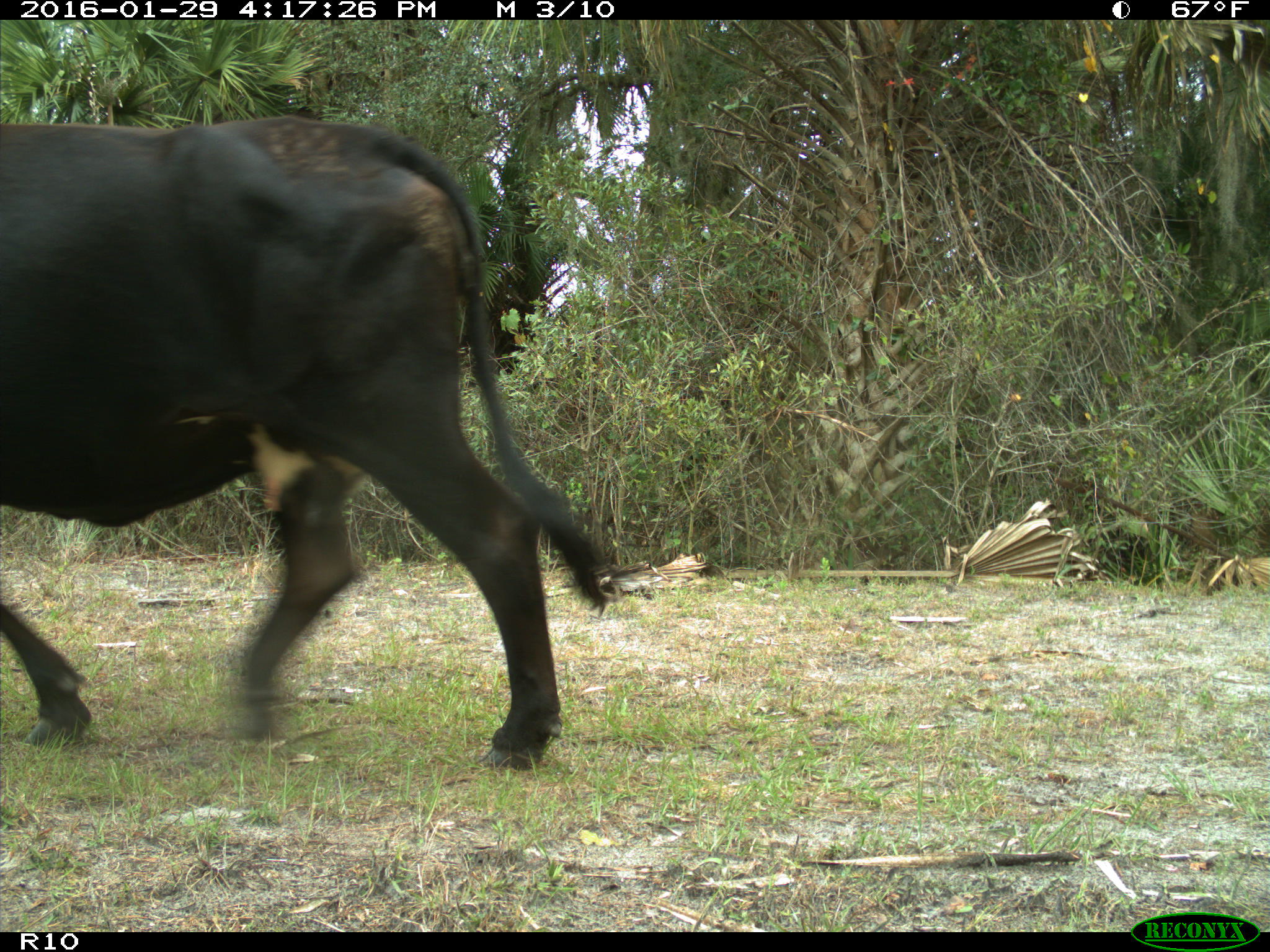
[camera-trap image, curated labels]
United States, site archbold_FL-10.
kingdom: Animalia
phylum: Chordata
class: Mammalia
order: Artiodactyla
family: Bovidae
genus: Bos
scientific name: Bos taurus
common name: domestic cow